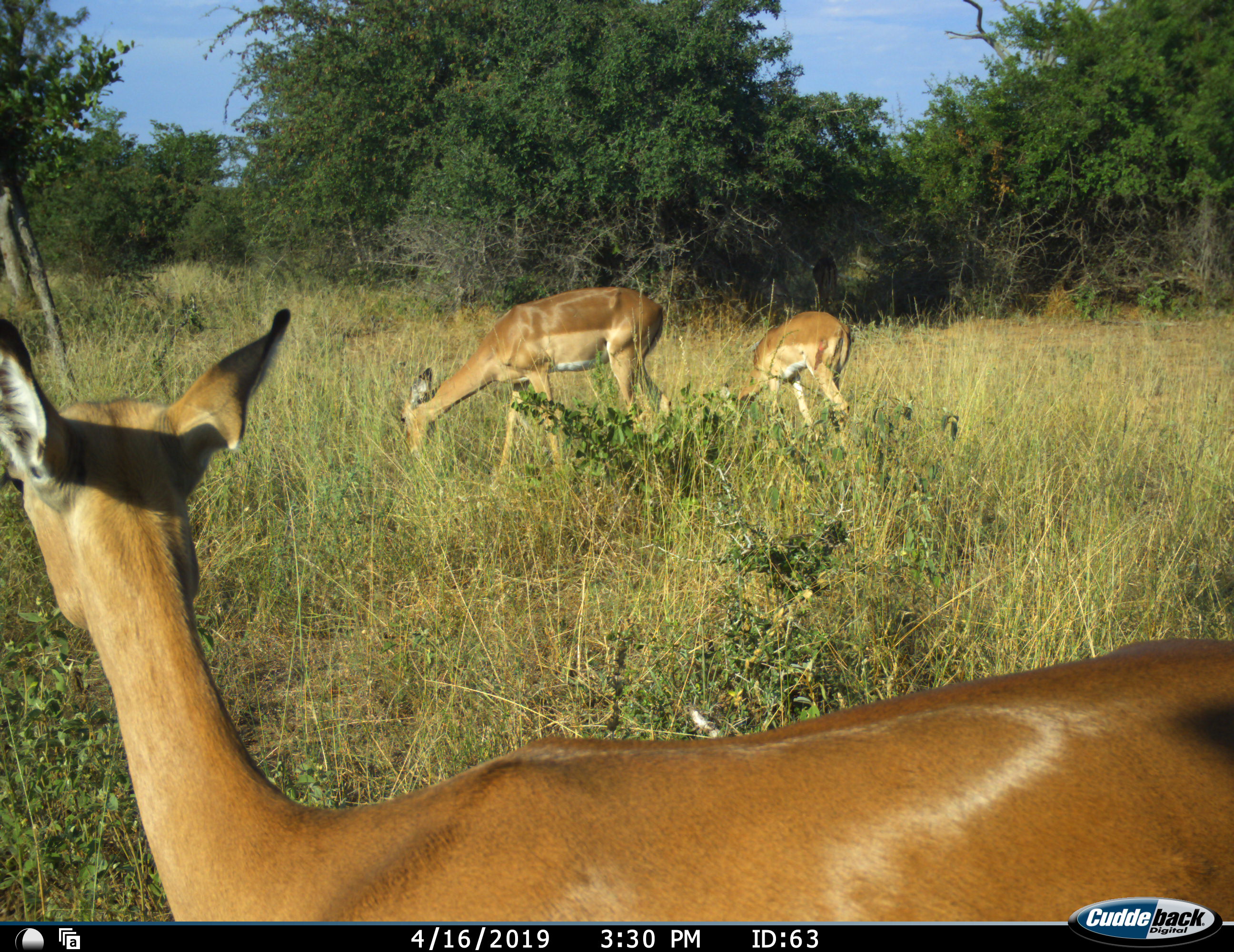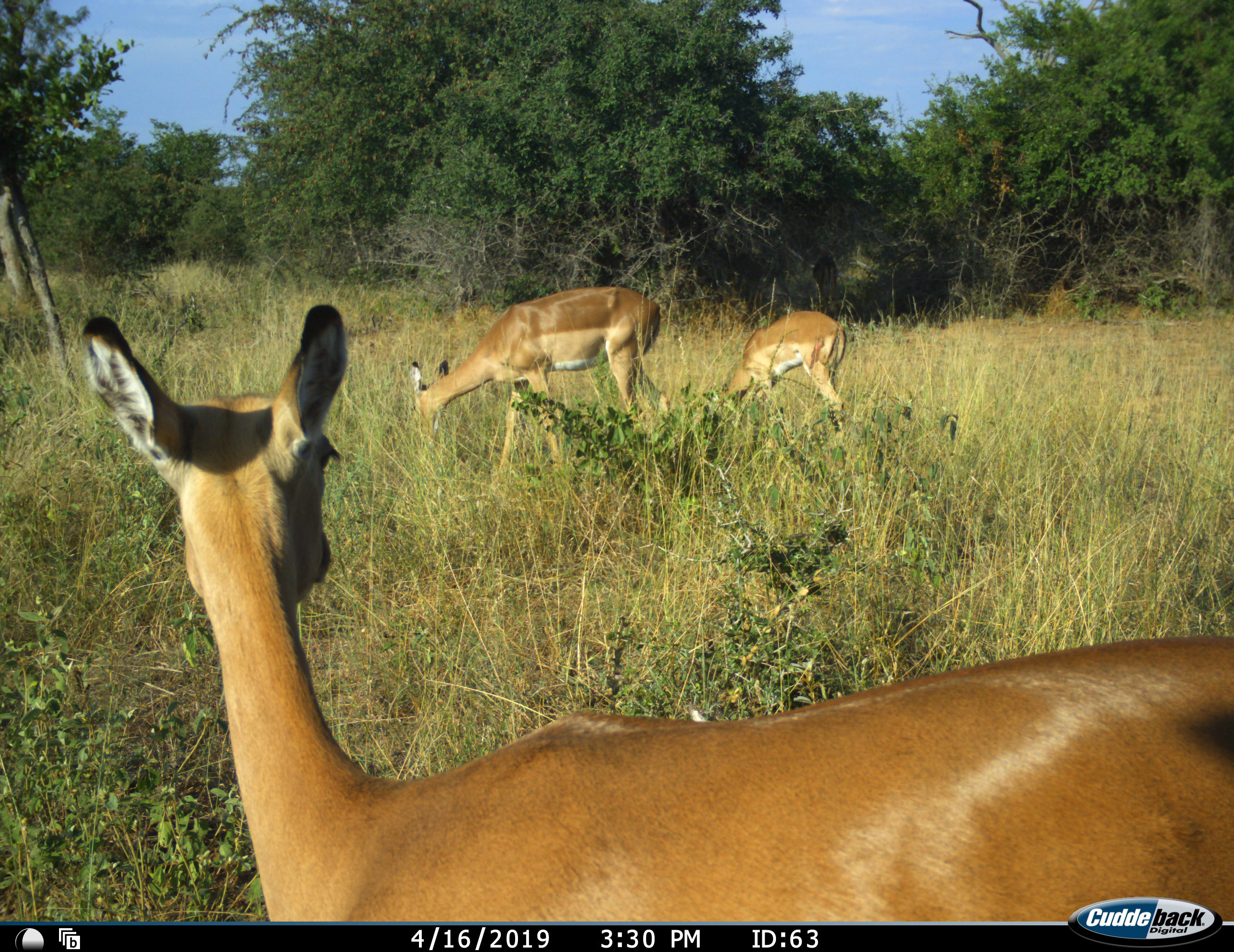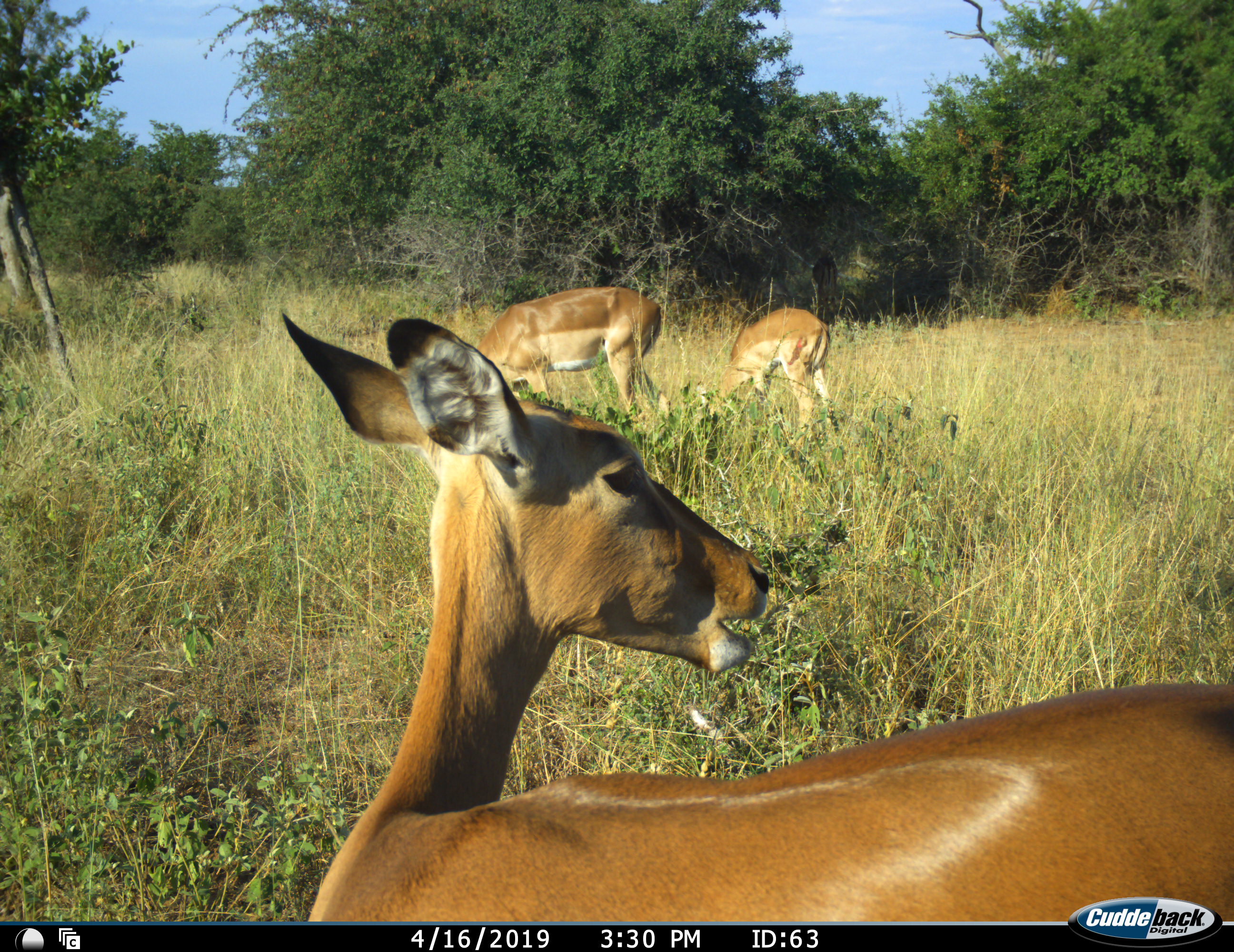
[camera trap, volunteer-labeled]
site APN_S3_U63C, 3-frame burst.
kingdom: Animalia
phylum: Chordata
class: Mammalia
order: Artiodactyla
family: Bovidae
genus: Aepyceros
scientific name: Aepyceros melampus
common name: impala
Impala (Aepyceros melampus), count 3. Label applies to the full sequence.